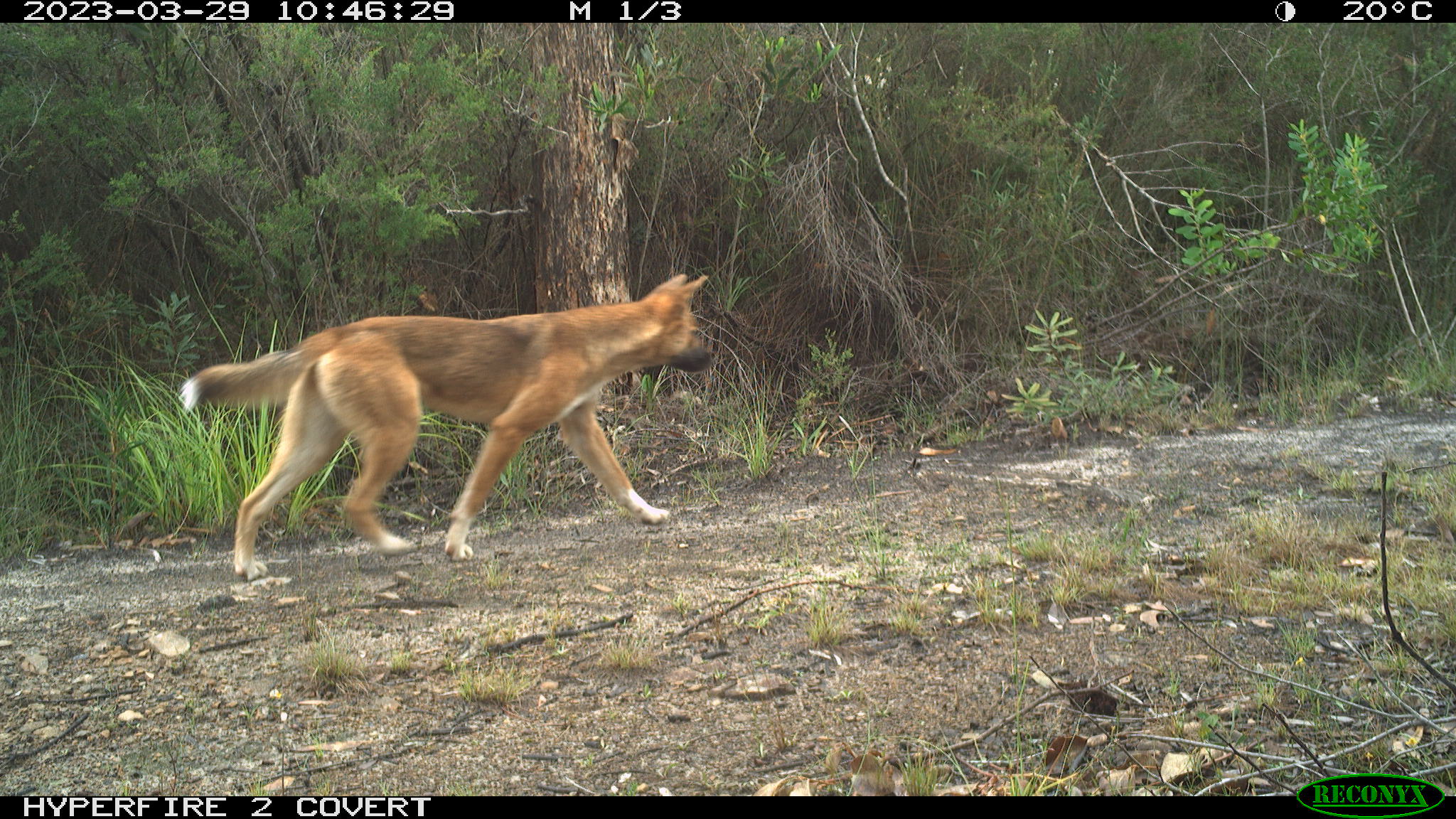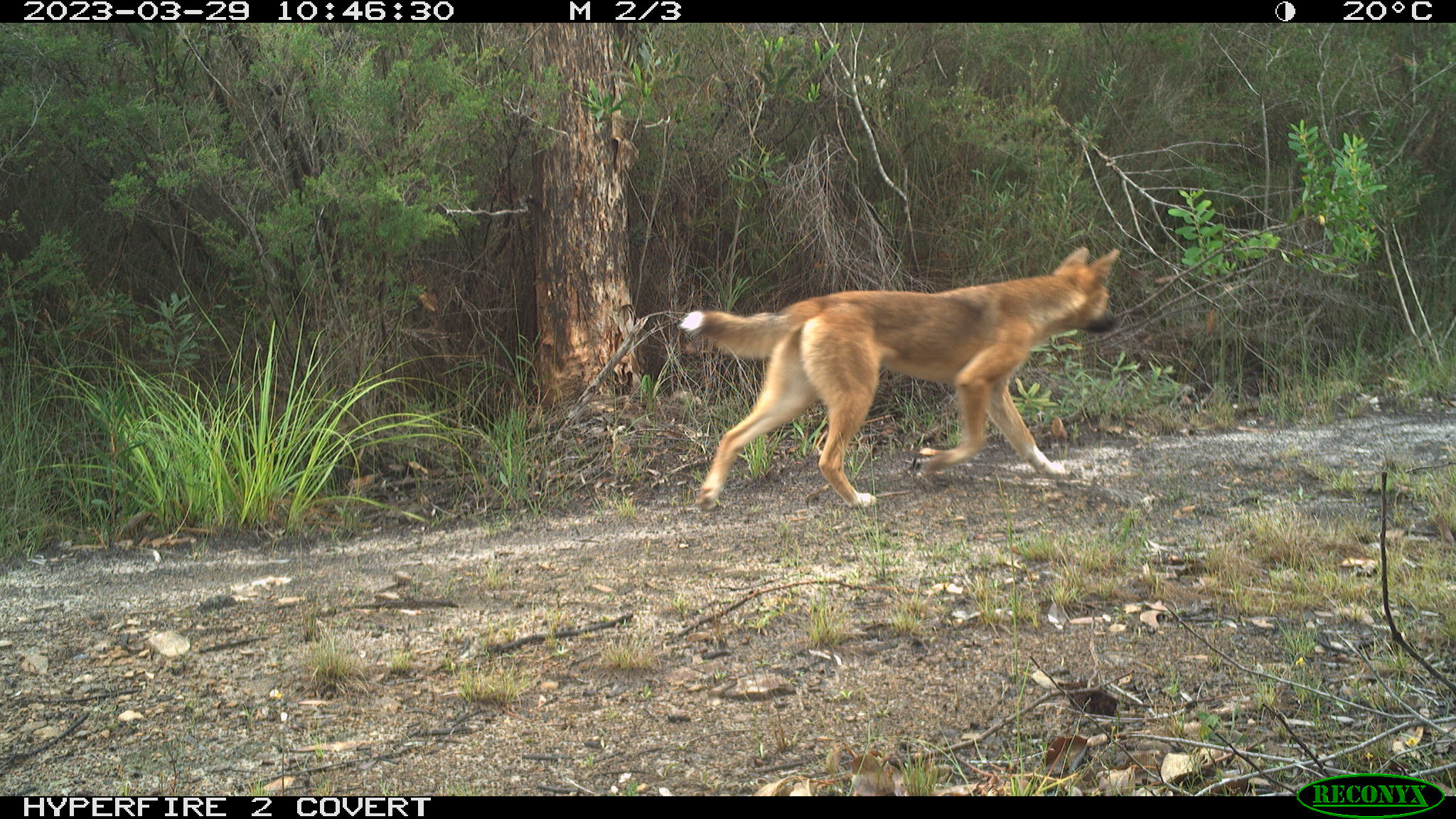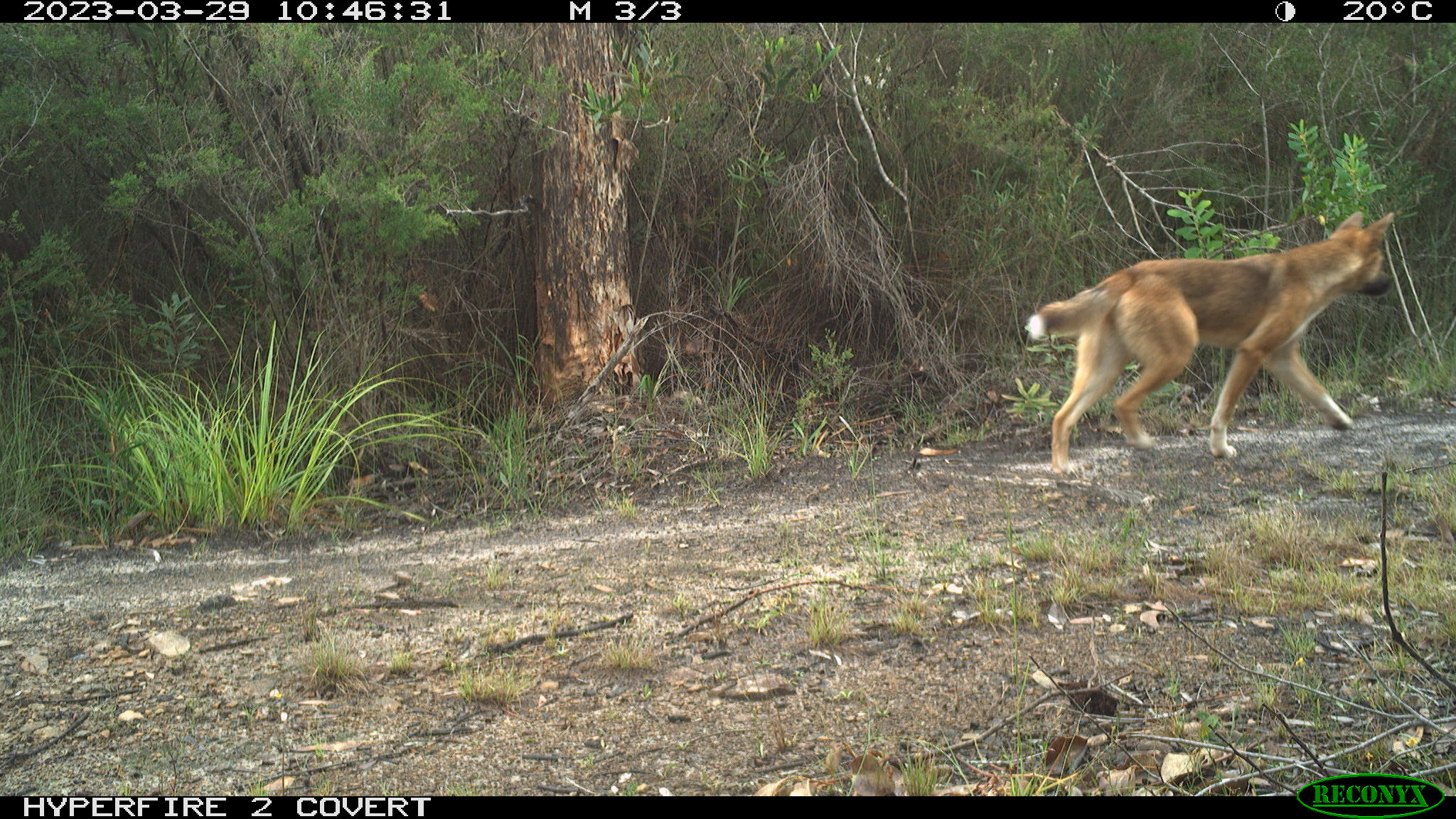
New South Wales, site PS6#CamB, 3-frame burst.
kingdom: Animalia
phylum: Chordata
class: Mammalia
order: Carnivora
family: Canidae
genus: Canis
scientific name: Canis familiaris dingo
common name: dingo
Dingo (Canis familiaris dingo).